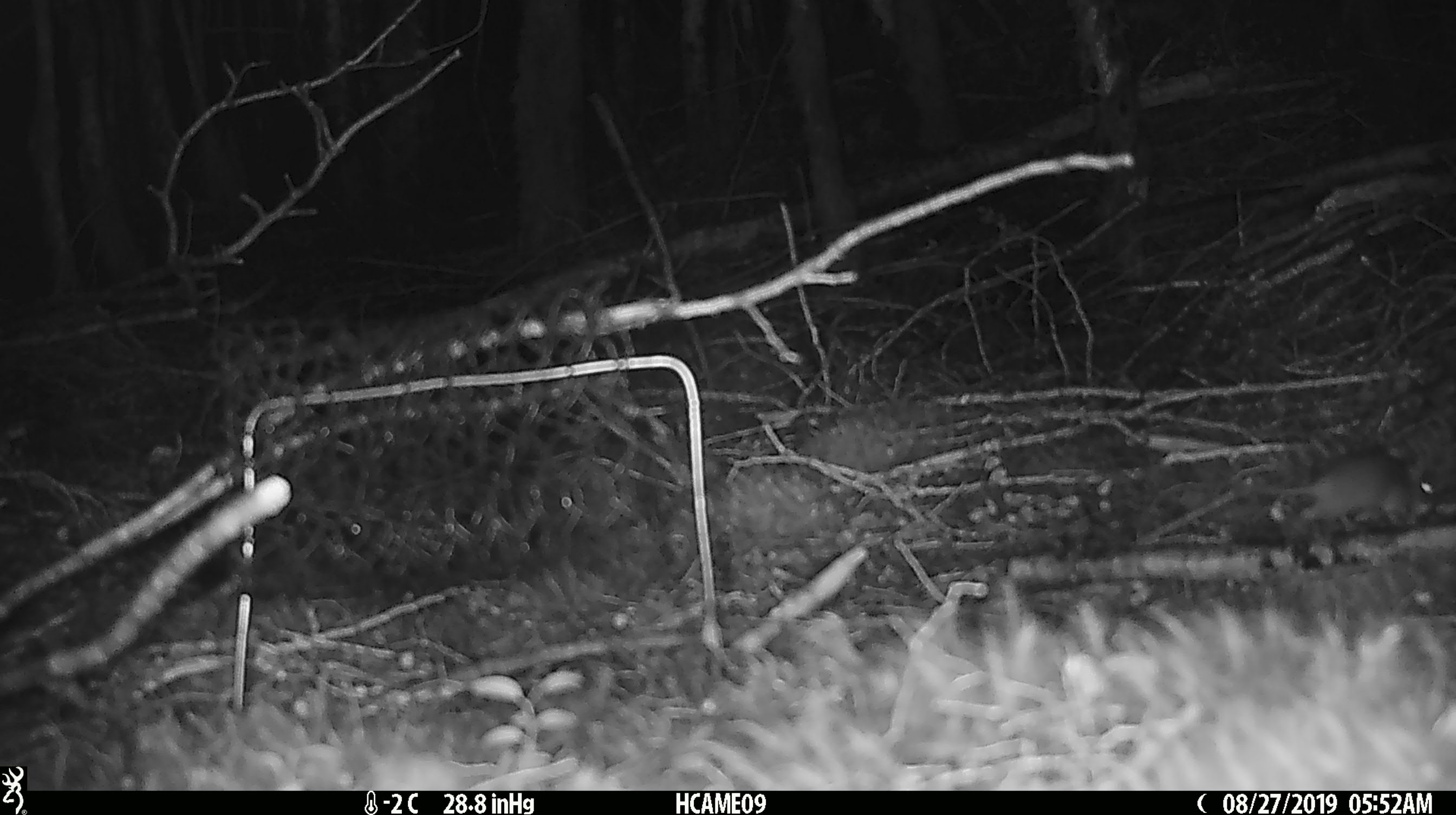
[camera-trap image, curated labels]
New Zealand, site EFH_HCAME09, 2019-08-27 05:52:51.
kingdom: Animalia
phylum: Chordata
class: Mammalia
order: Rodentia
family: Muridae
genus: Mus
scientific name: Mus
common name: mouse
Mouse (Mus).